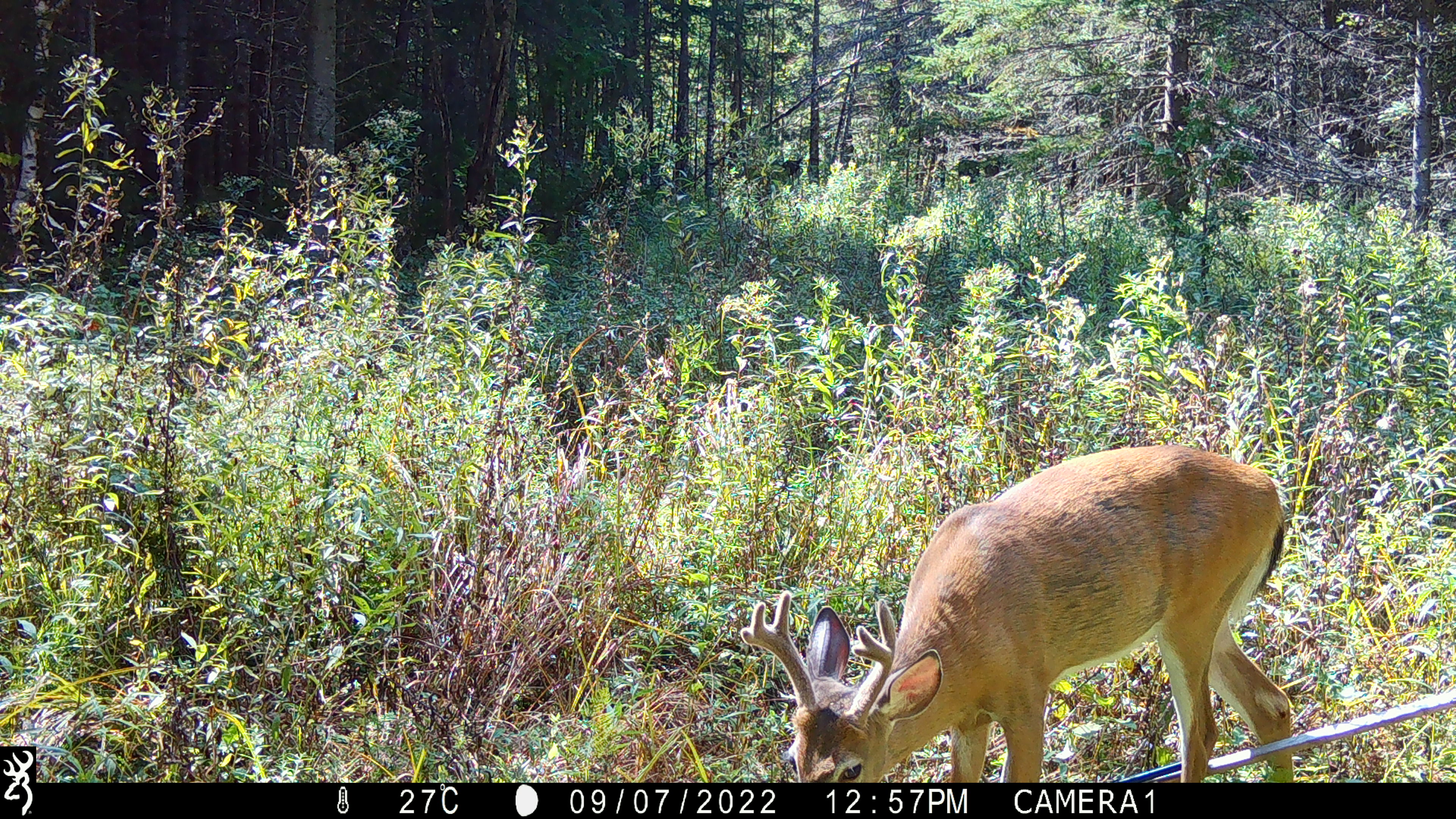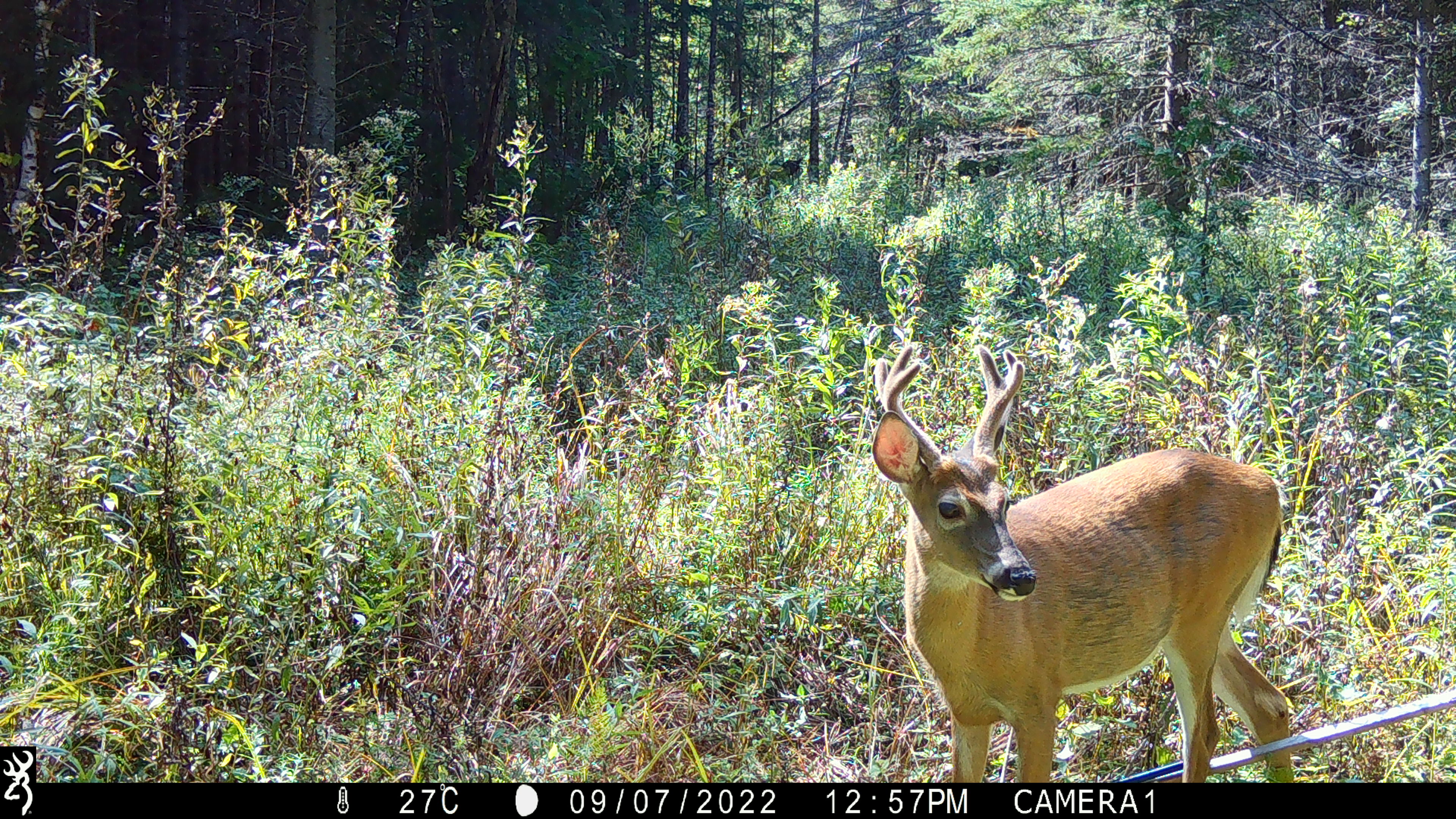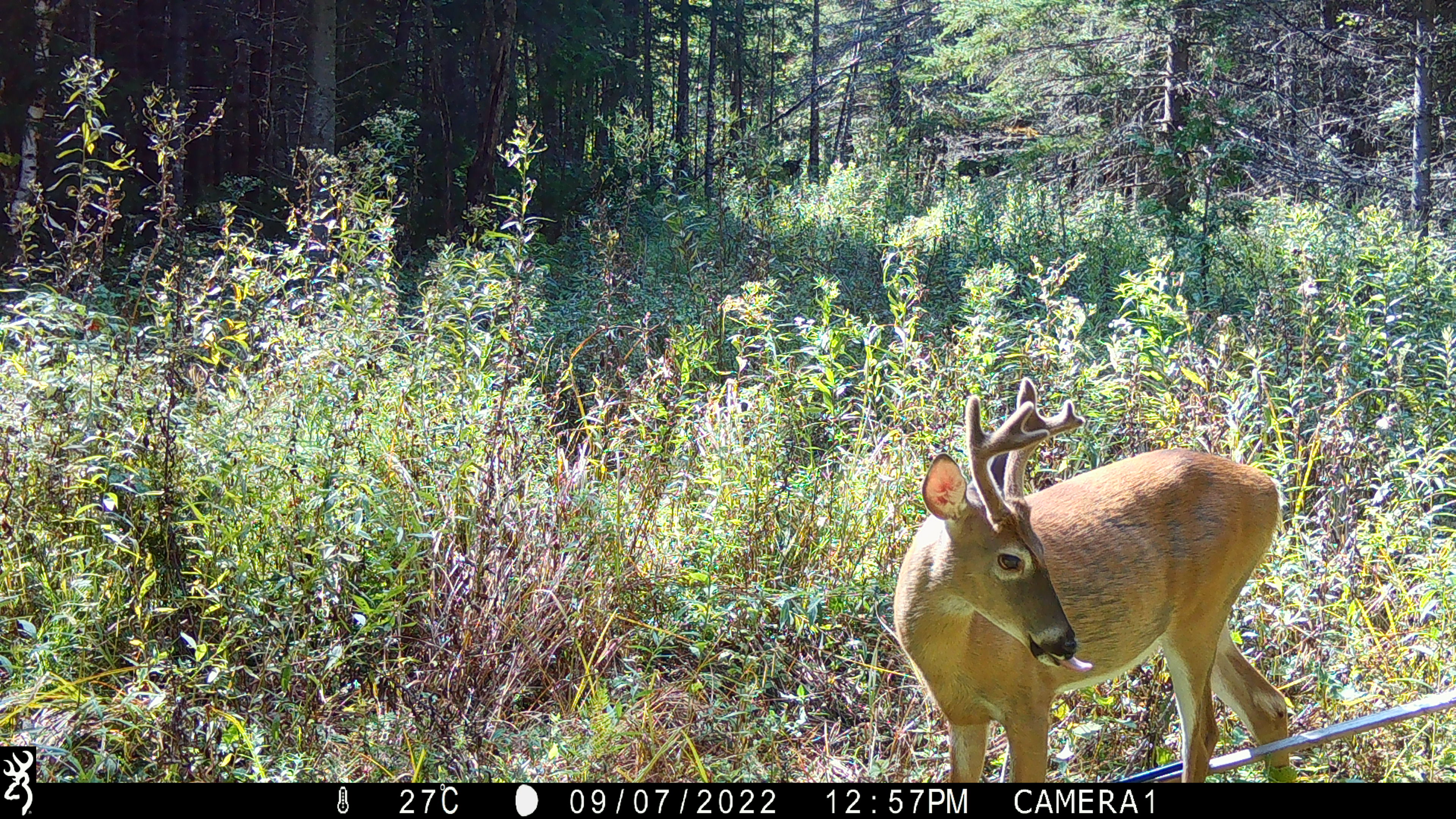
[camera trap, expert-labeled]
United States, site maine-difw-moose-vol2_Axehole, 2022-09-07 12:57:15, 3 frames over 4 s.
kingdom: Animalia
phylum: Chordata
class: Mammalia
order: Artiodactyla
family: Cervidae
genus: Odocoileus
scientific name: Odocoileus virginianus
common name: white-tailed deer